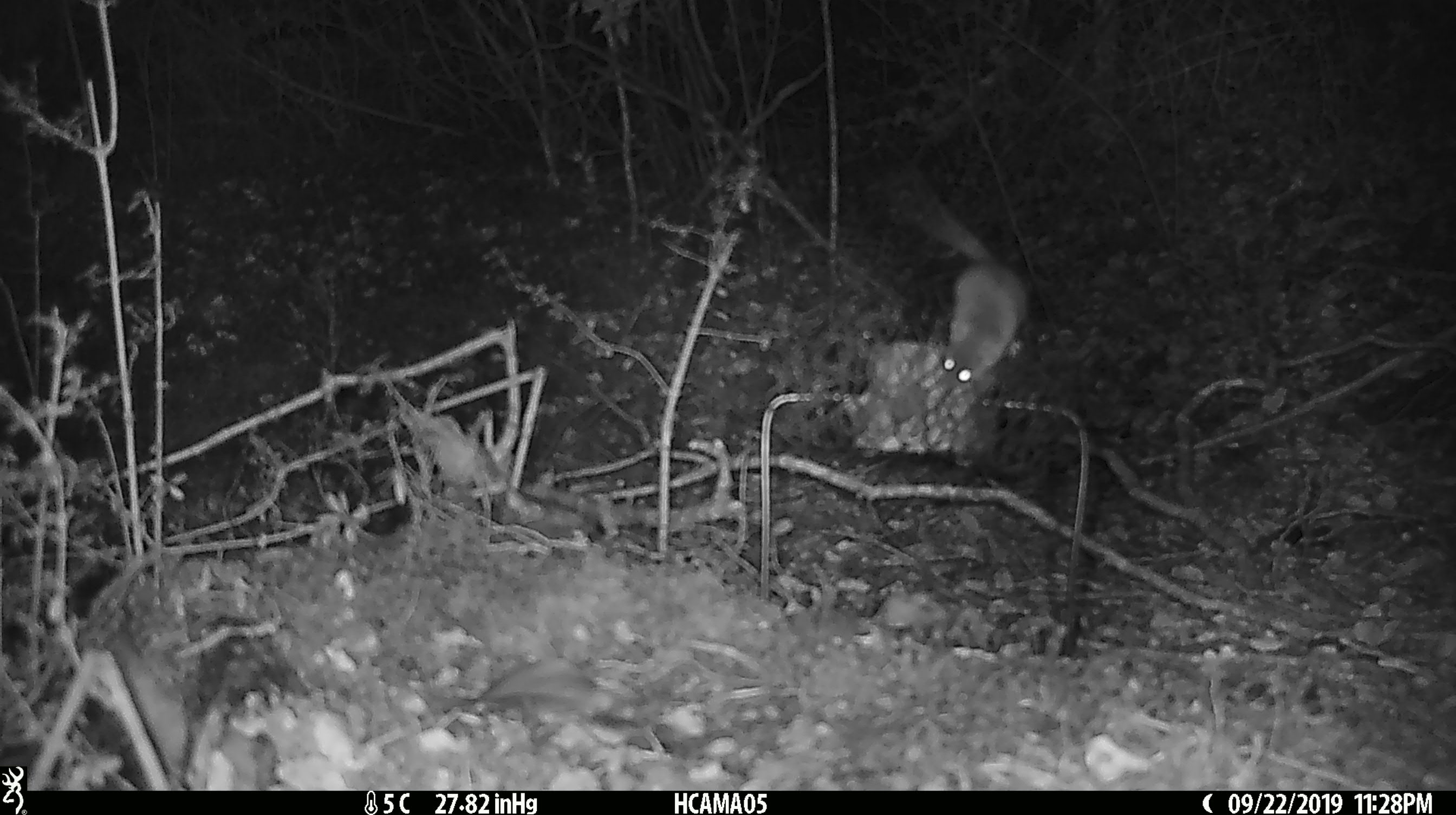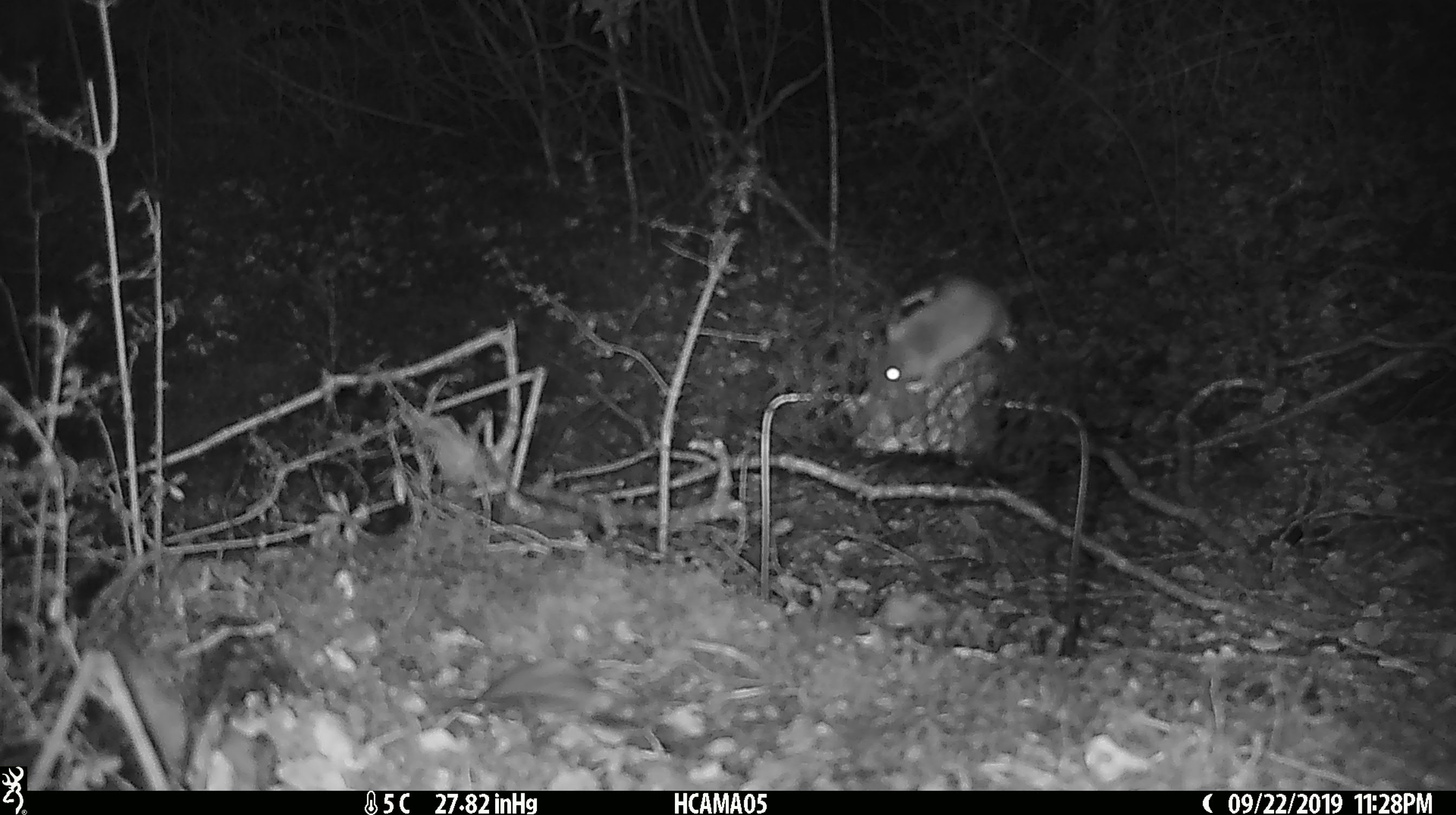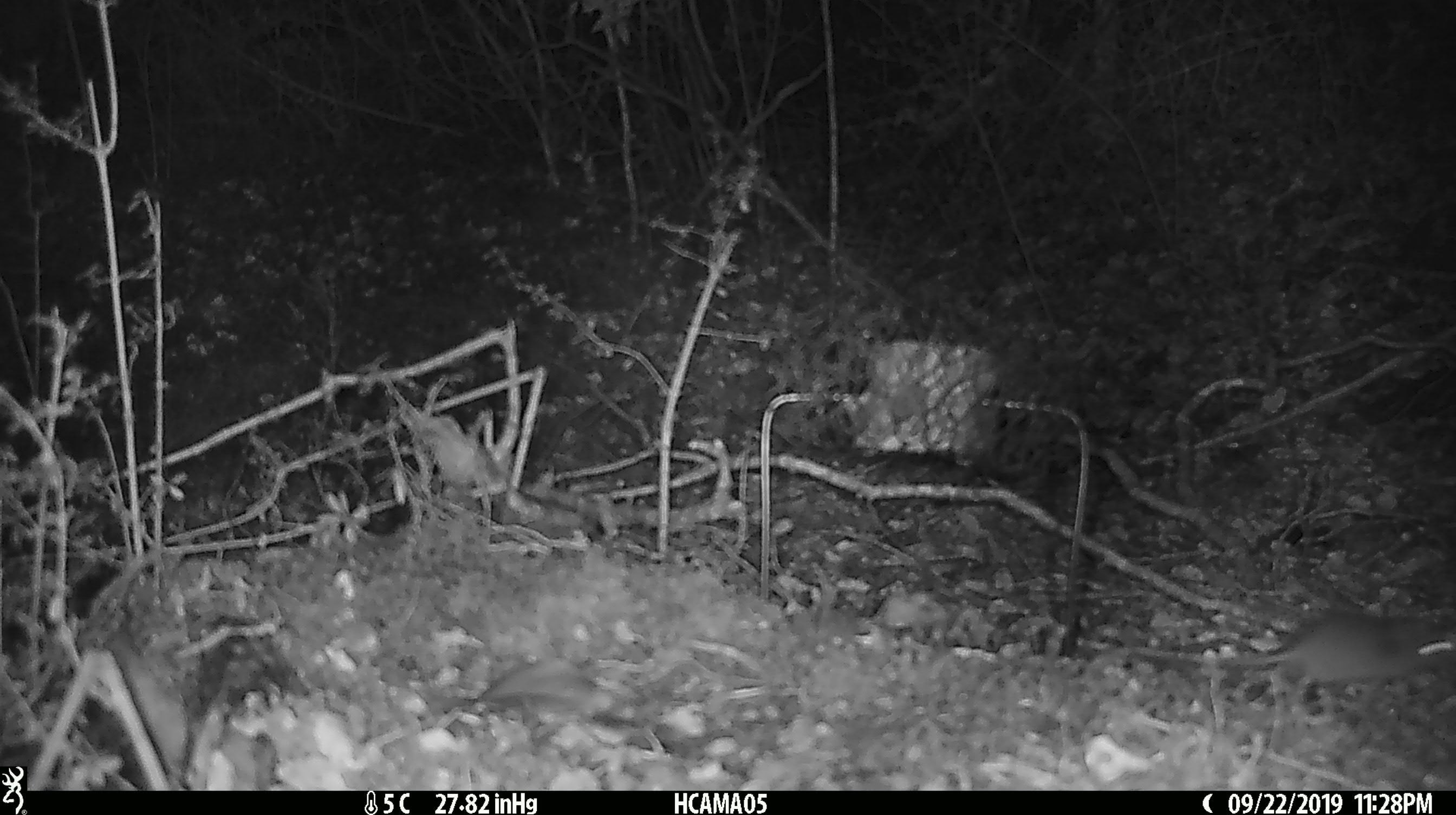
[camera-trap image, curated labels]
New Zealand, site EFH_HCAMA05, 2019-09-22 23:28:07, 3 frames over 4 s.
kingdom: Animalia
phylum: Chordata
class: Mammalia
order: Rodentia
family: Muridae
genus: Mus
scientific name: Mus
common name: mouse